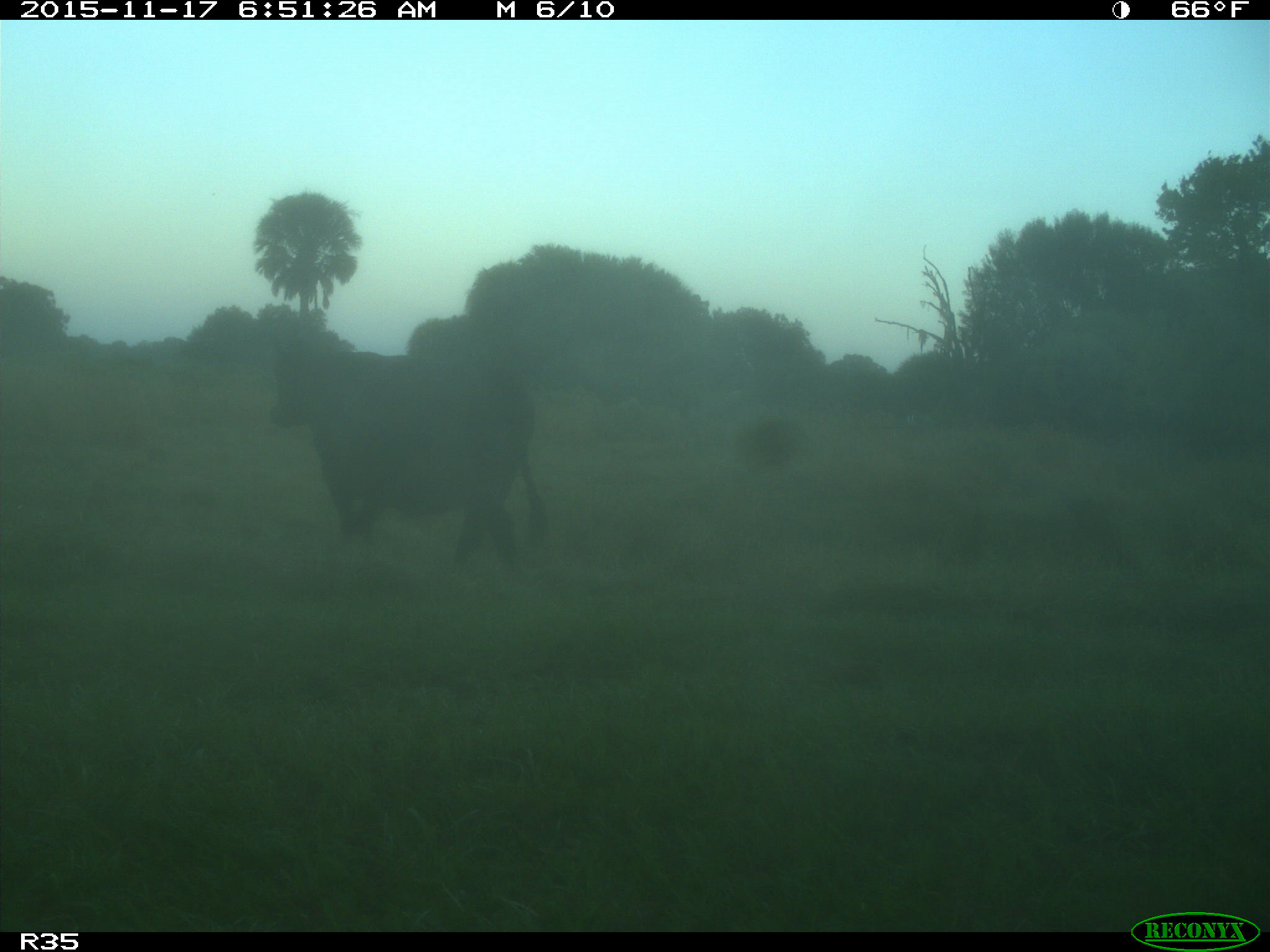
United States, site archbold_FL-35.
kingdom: Animalia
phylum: Chordata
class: Mammalia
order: Artiodactyla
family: Bovidae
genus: Bos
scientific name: Bos taurus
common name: domestic cow